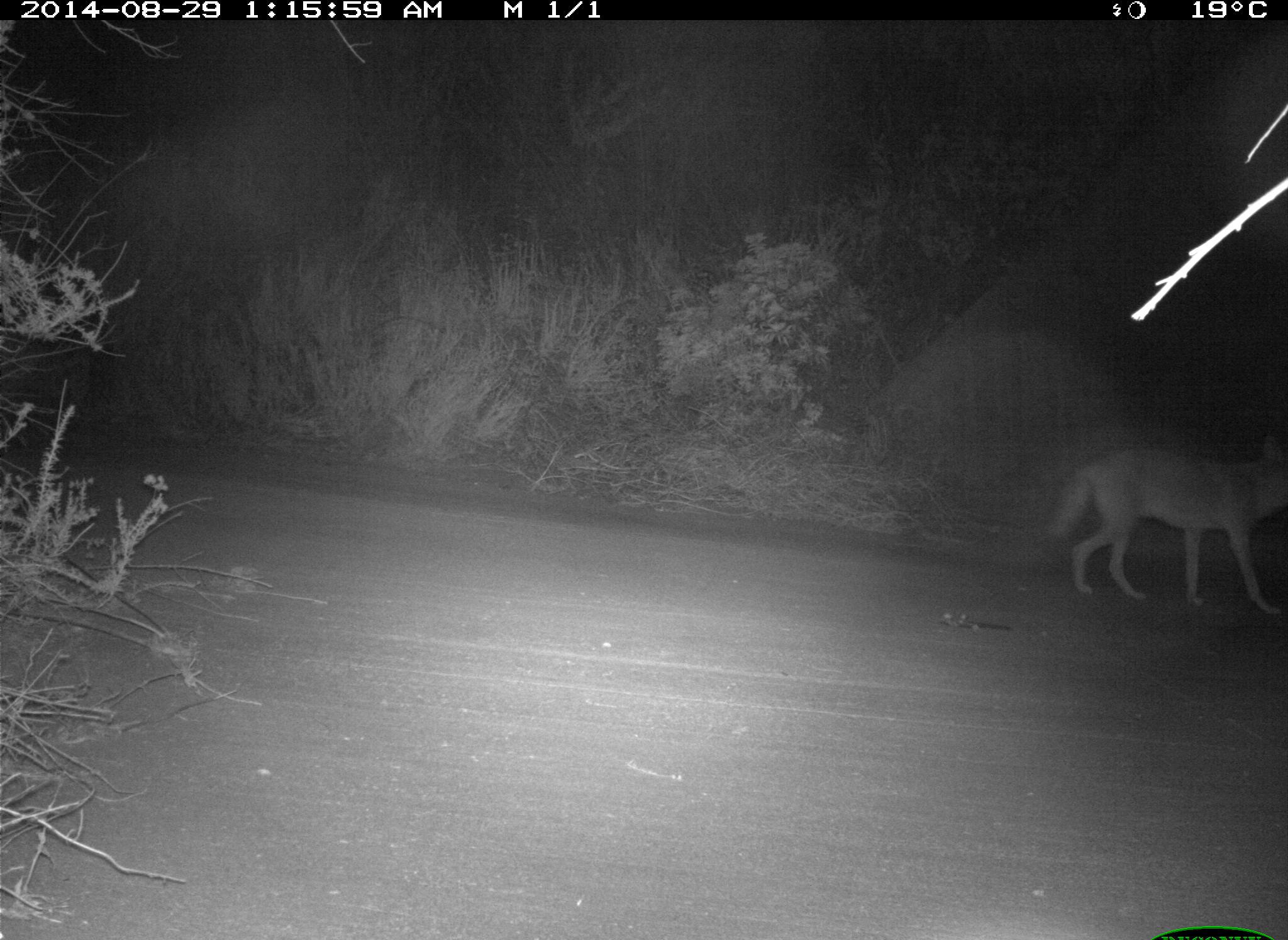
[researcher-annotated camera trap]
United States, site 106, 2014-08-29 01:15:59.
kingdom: Animalia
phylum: Chordata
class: Mammalia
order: Carnivora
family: Canidae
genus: Canis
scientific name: Canis latrans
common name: coyote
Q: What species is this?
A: Coyote (Canis latrans).